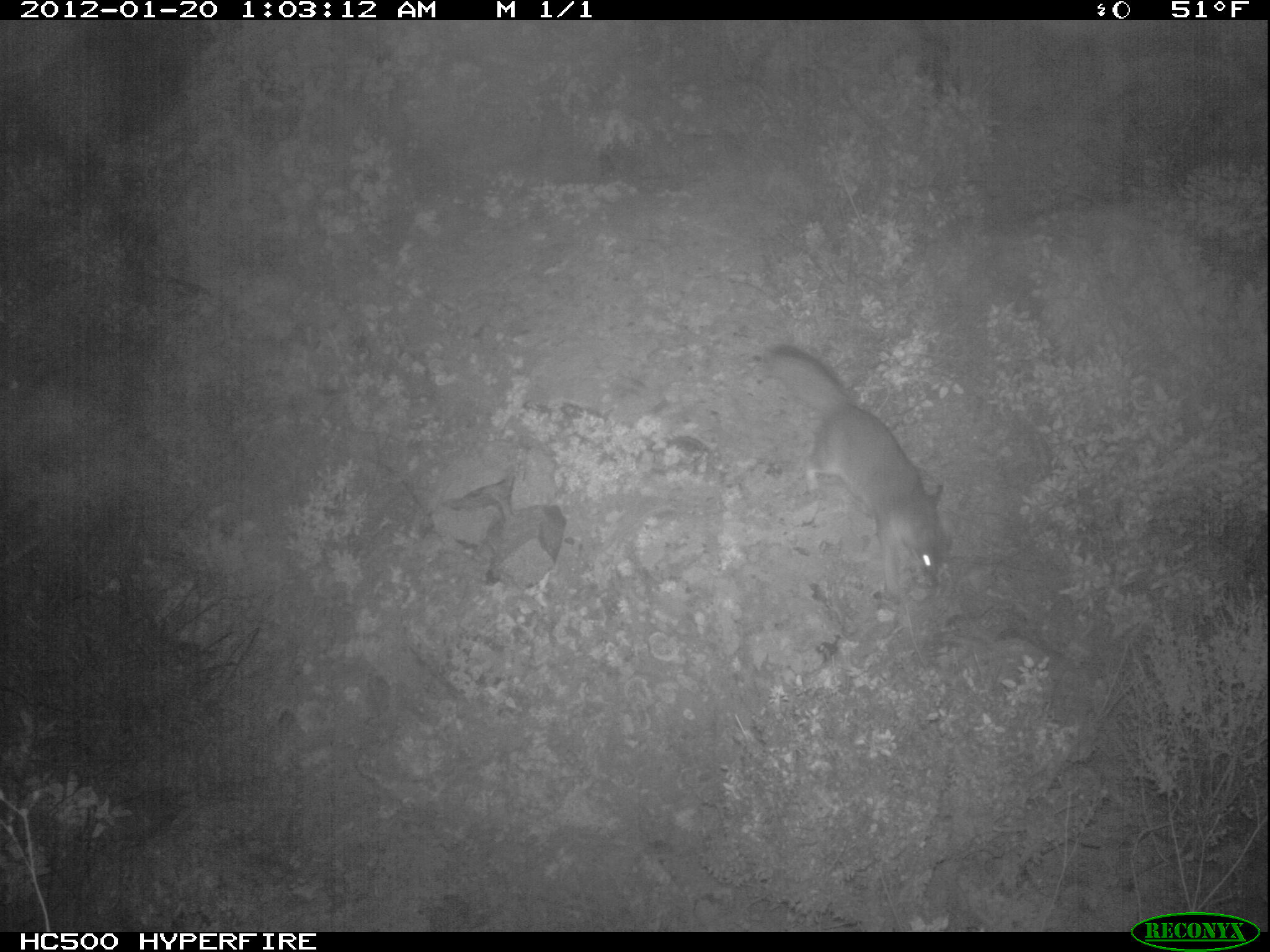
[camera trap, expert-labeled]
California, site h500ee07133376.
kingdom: Animalia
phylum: Chordata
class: Mammalia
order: Carnivora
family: Canidae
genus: Urocyon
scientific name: Urocyon littoralis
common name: island fox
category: fox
Fox (island fox) (Urocyon littoralis).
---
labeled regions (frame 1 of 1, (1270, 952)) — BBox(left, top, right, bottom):
fox: BBox(758, 339, 950, 603)